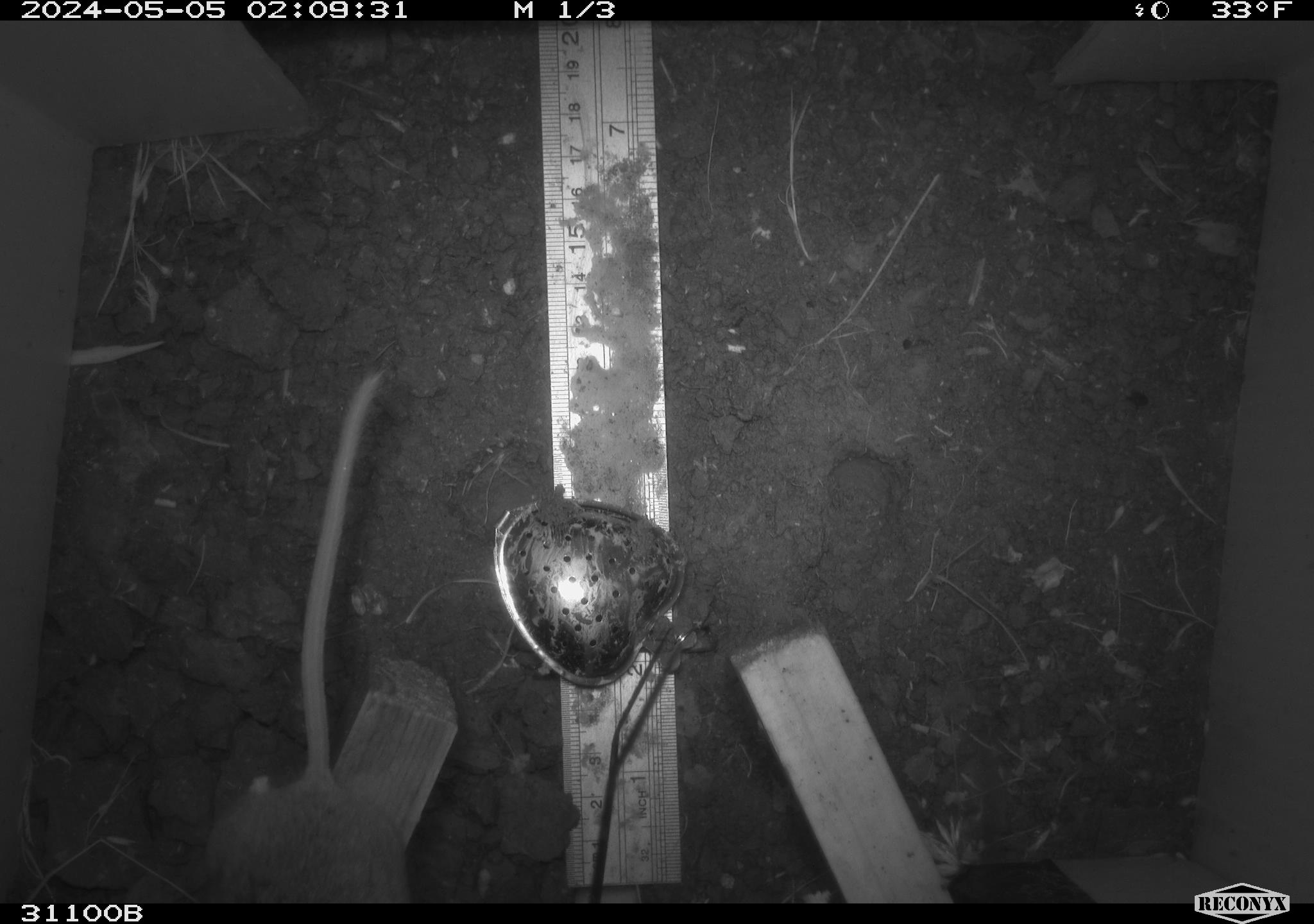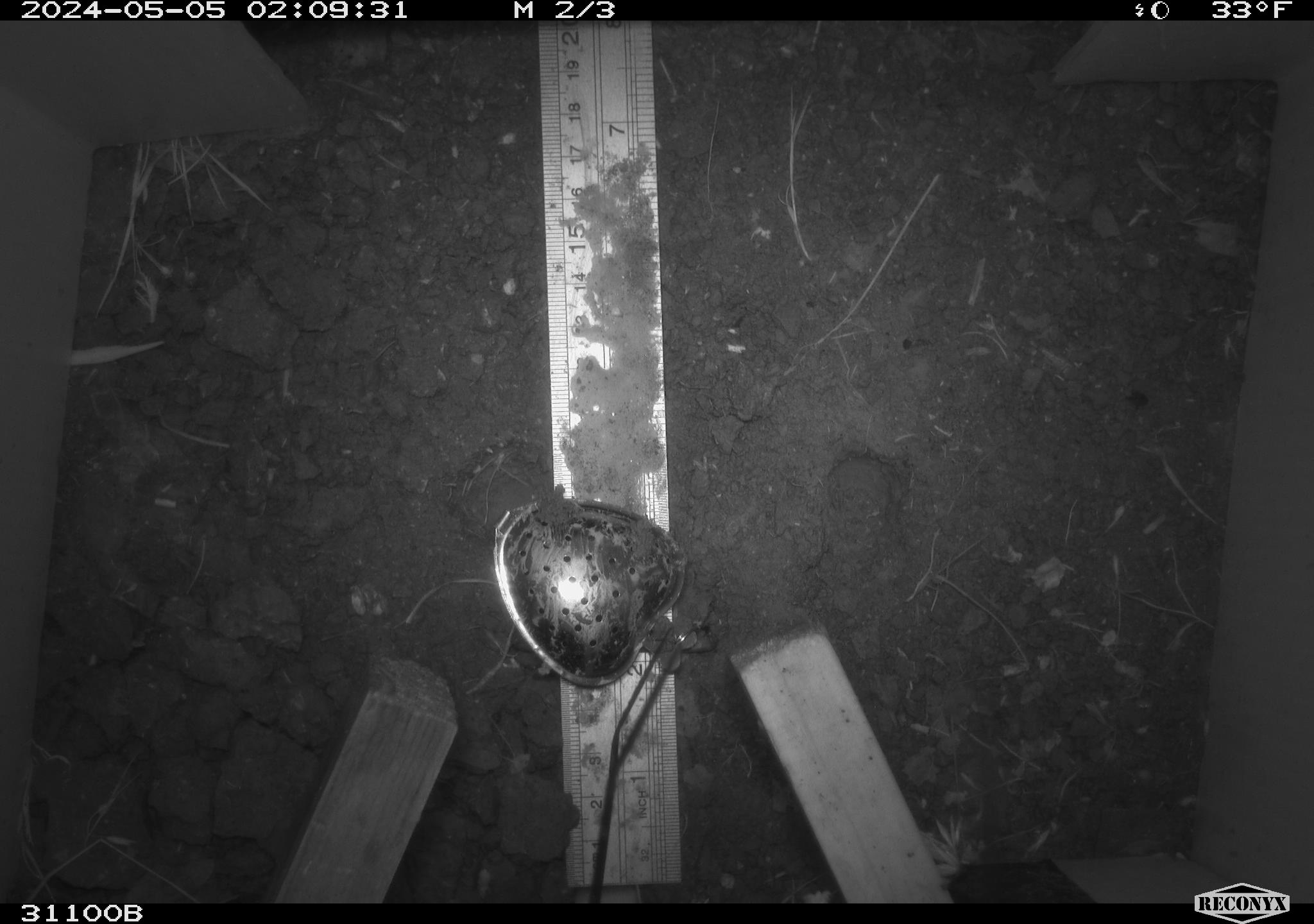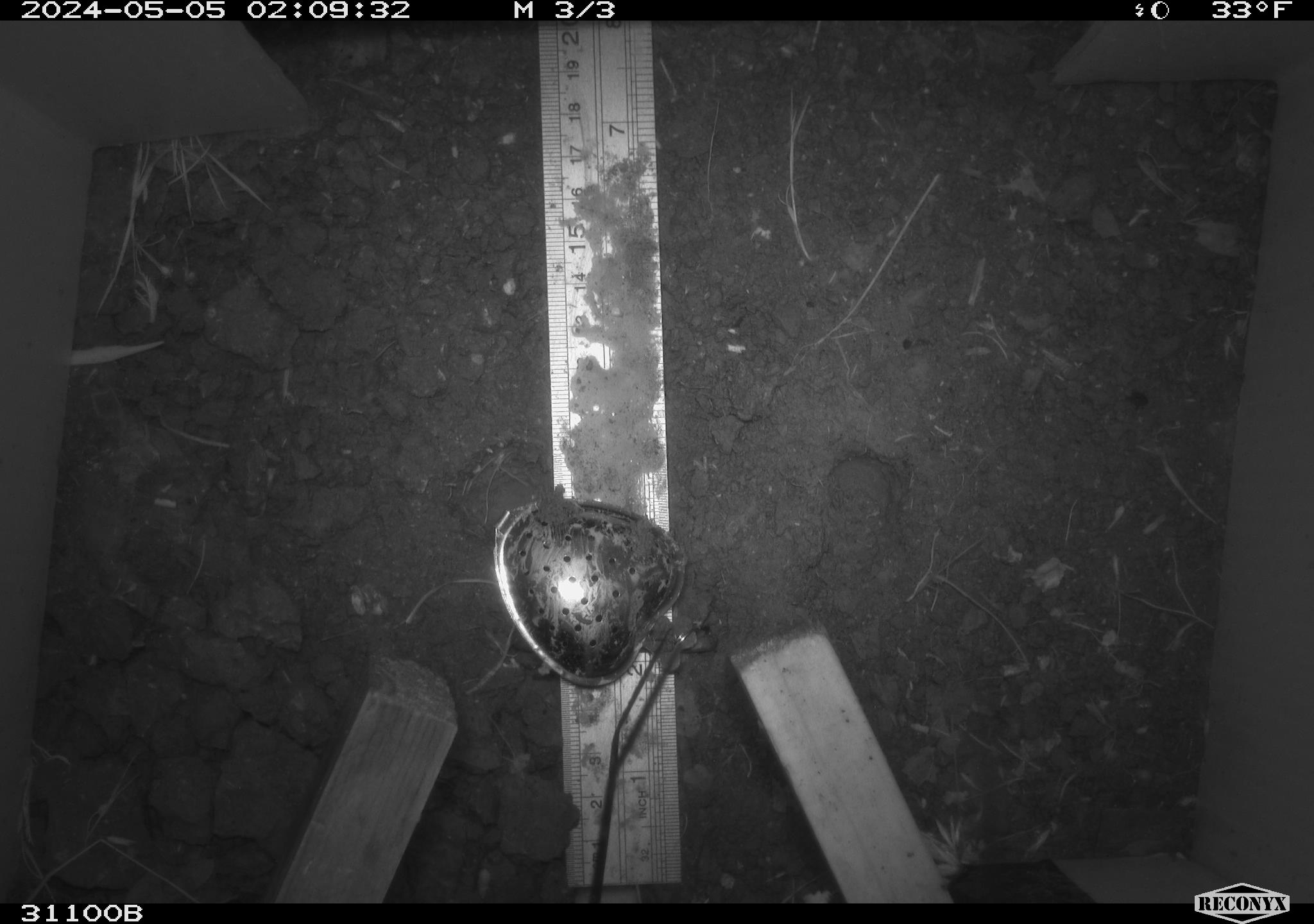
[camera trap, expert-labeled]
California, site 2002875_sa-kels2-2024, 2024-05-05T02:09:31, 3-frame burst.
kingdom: Animalia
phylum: Chordata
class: Mammalia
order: Rodentia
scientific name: Rodentia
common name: rodent